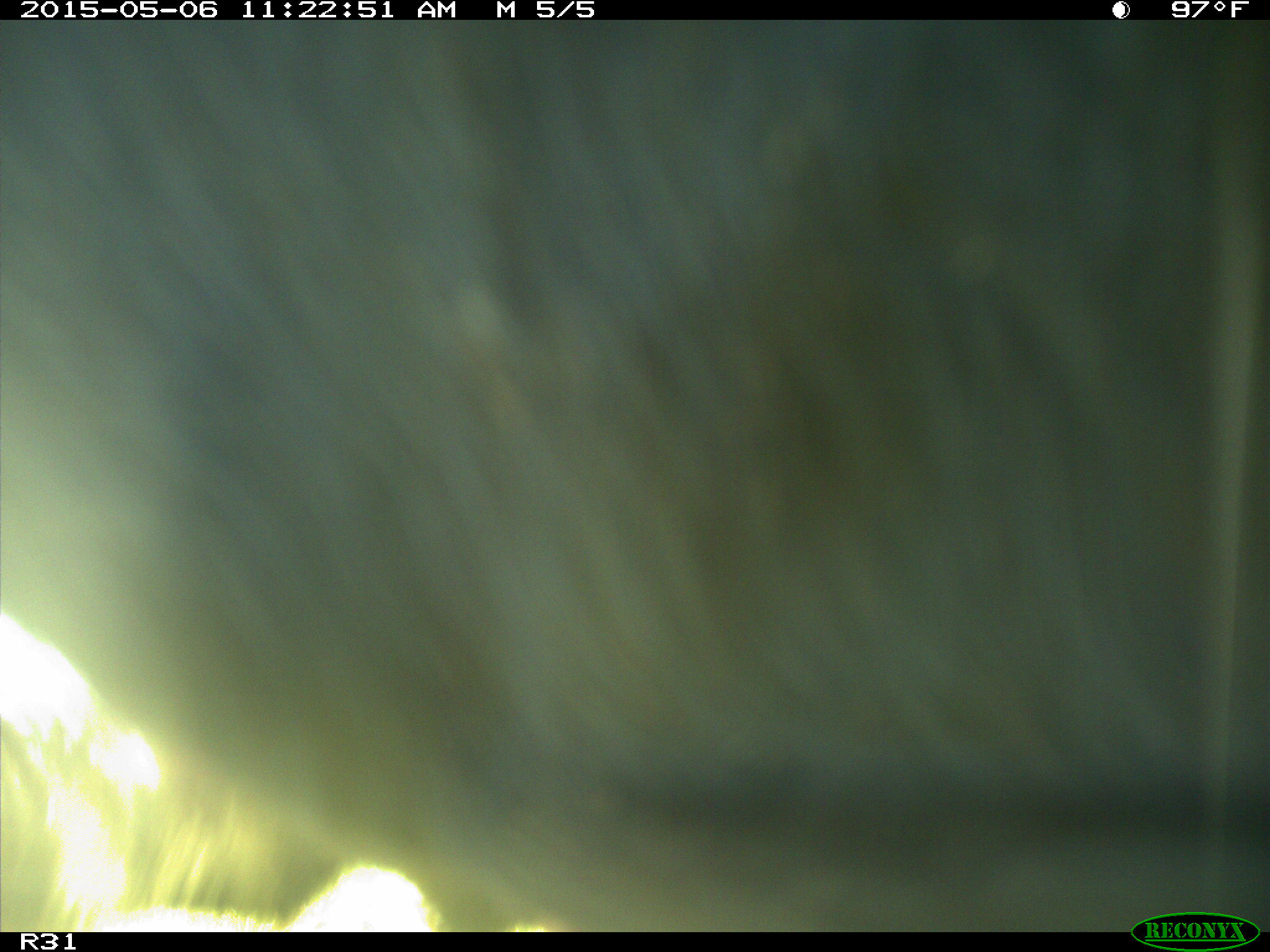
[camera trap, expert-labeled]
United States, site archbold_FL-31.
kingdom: Animalia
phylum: Chordata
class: Mammalia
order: Artiodactyla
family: Bovidae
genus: Bos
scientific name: Bos taurus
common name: domestic cow